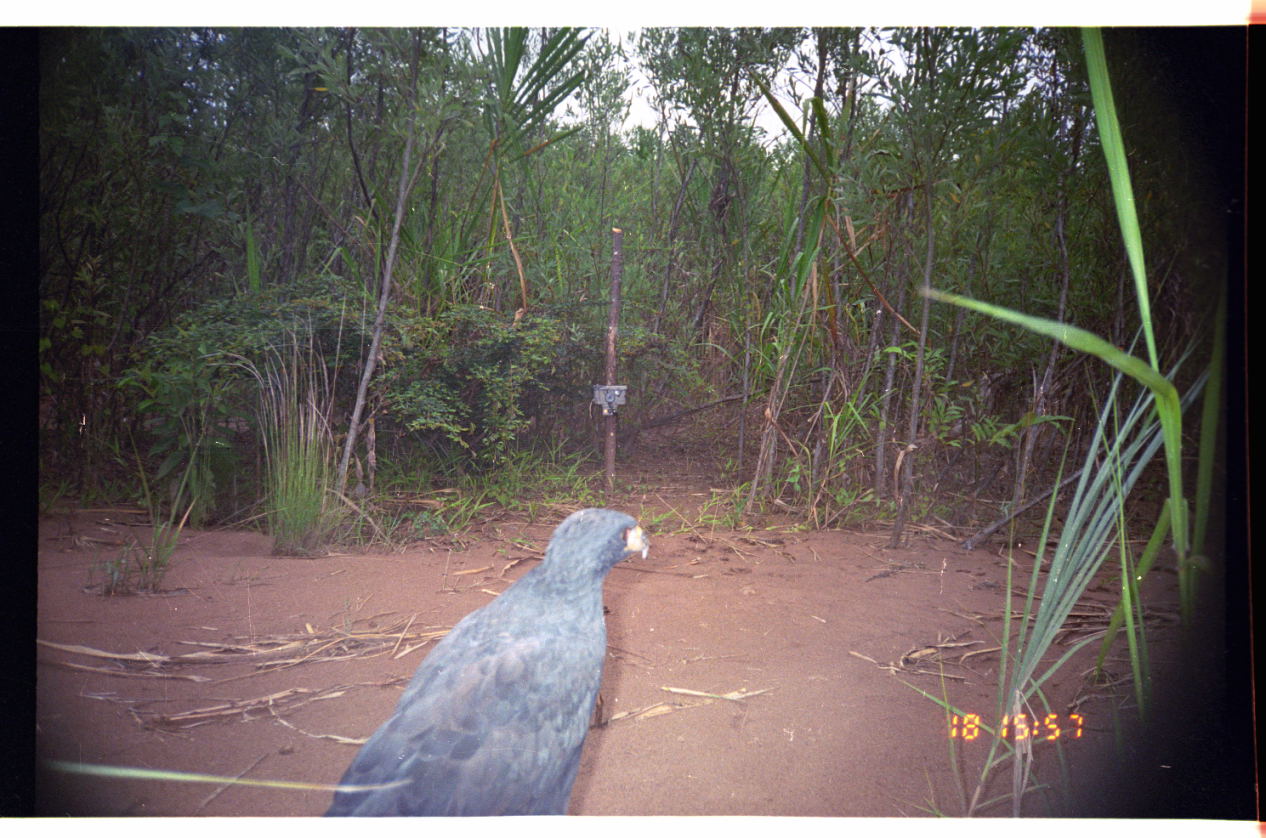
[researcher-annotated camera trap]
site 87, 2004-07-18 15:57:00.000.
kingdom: Animalia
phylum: Chordata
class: Aves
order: Accipitriformes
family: Accipitridae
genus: Buteogallus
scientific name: Buteogallus urubitinga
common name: great black hawk